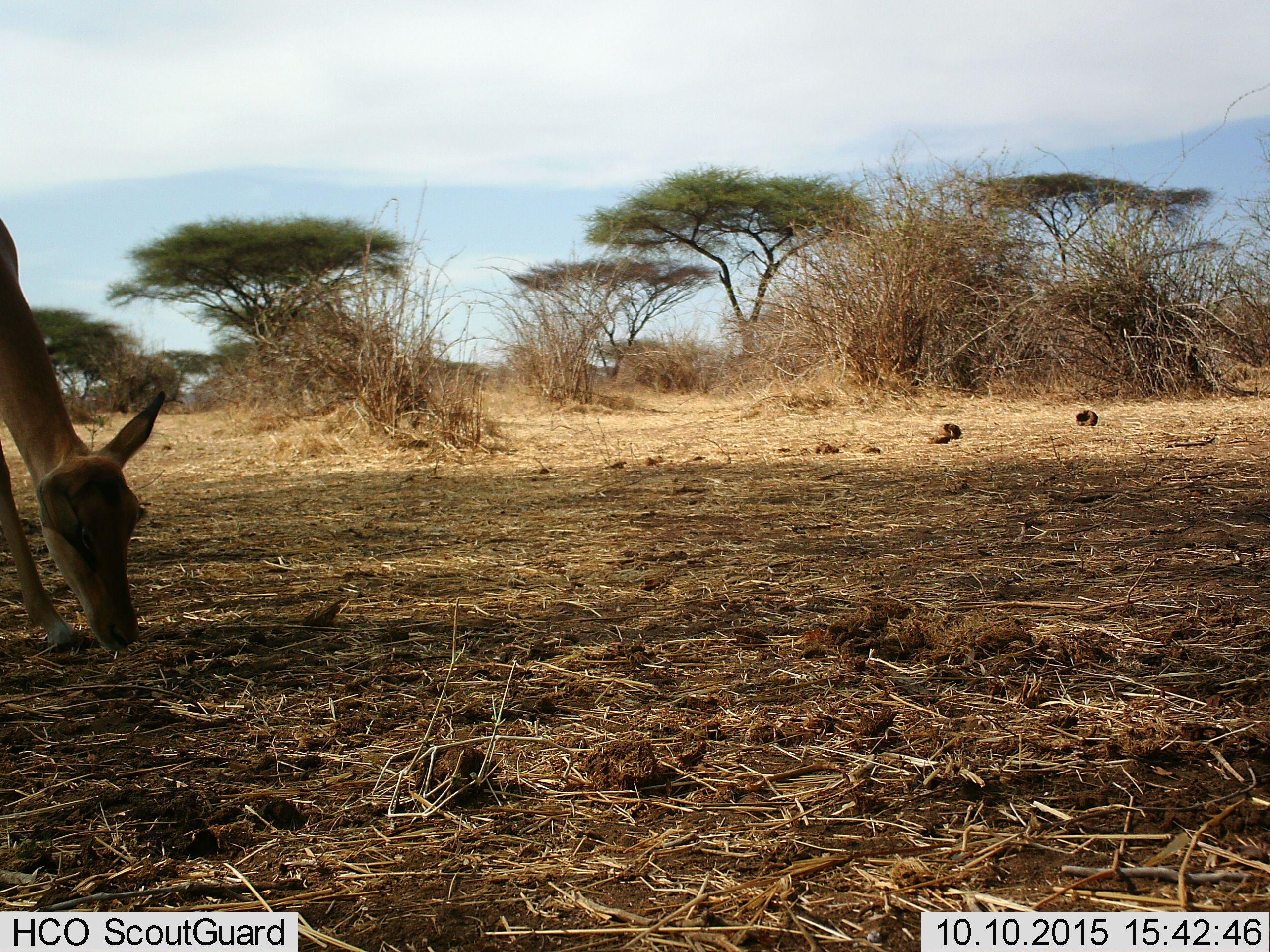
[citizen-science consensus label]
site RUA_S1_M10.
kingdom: Animalia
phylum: Chordata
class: Mammalia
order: Artiodactyla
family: Bovidae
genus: Aepyceros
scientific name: Aepyceros melampus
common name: impala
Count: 1.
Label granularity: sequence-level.